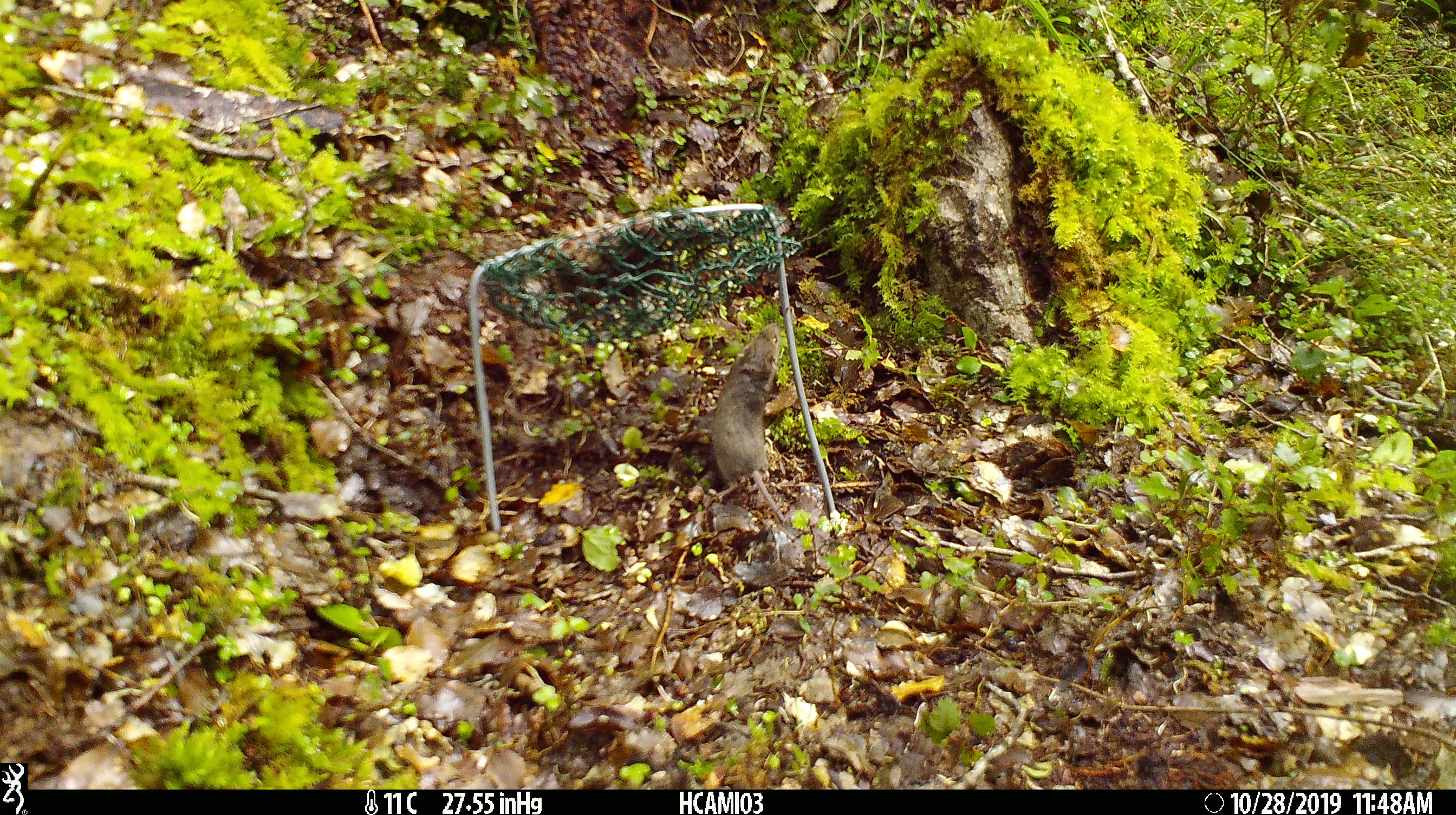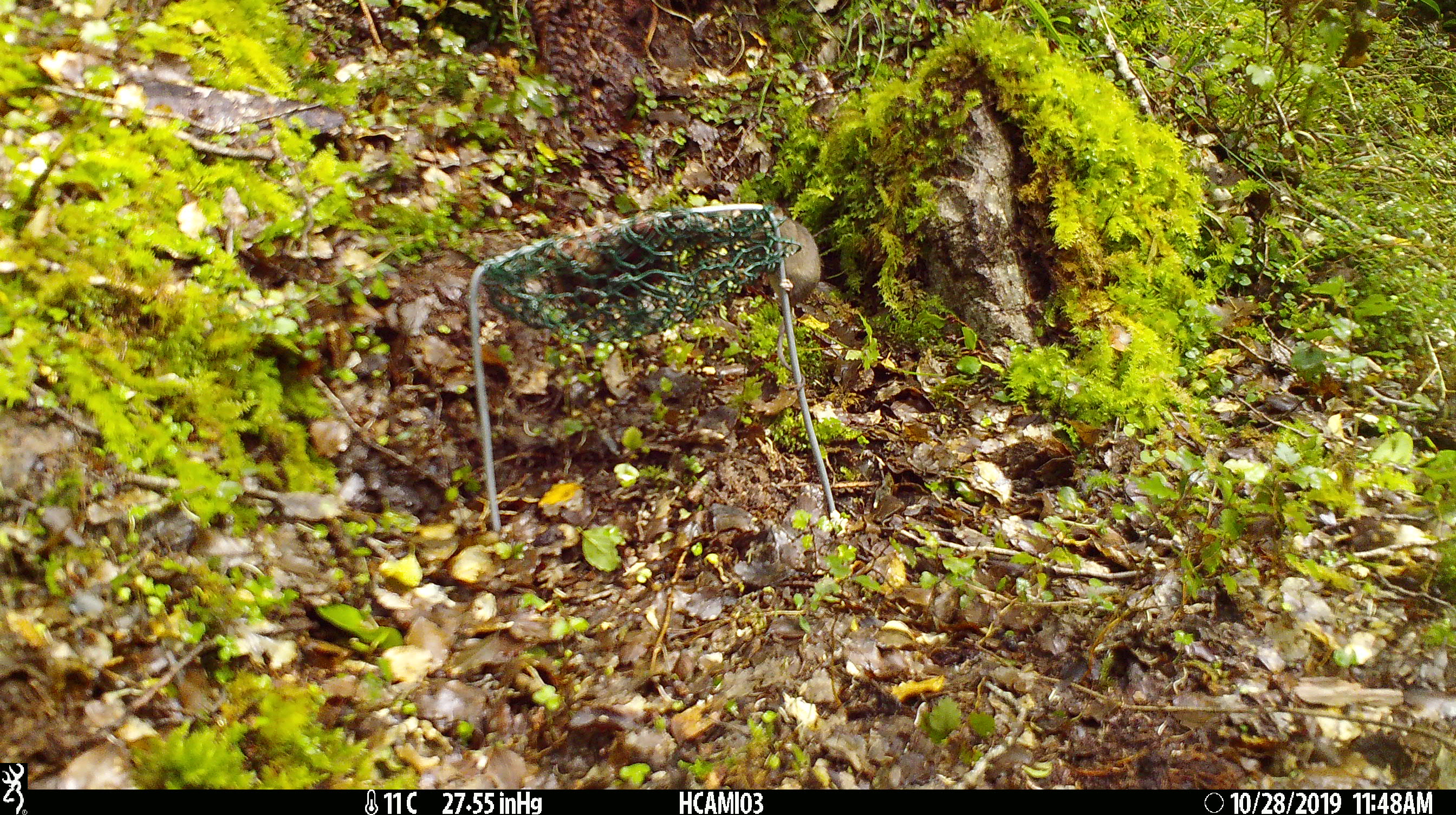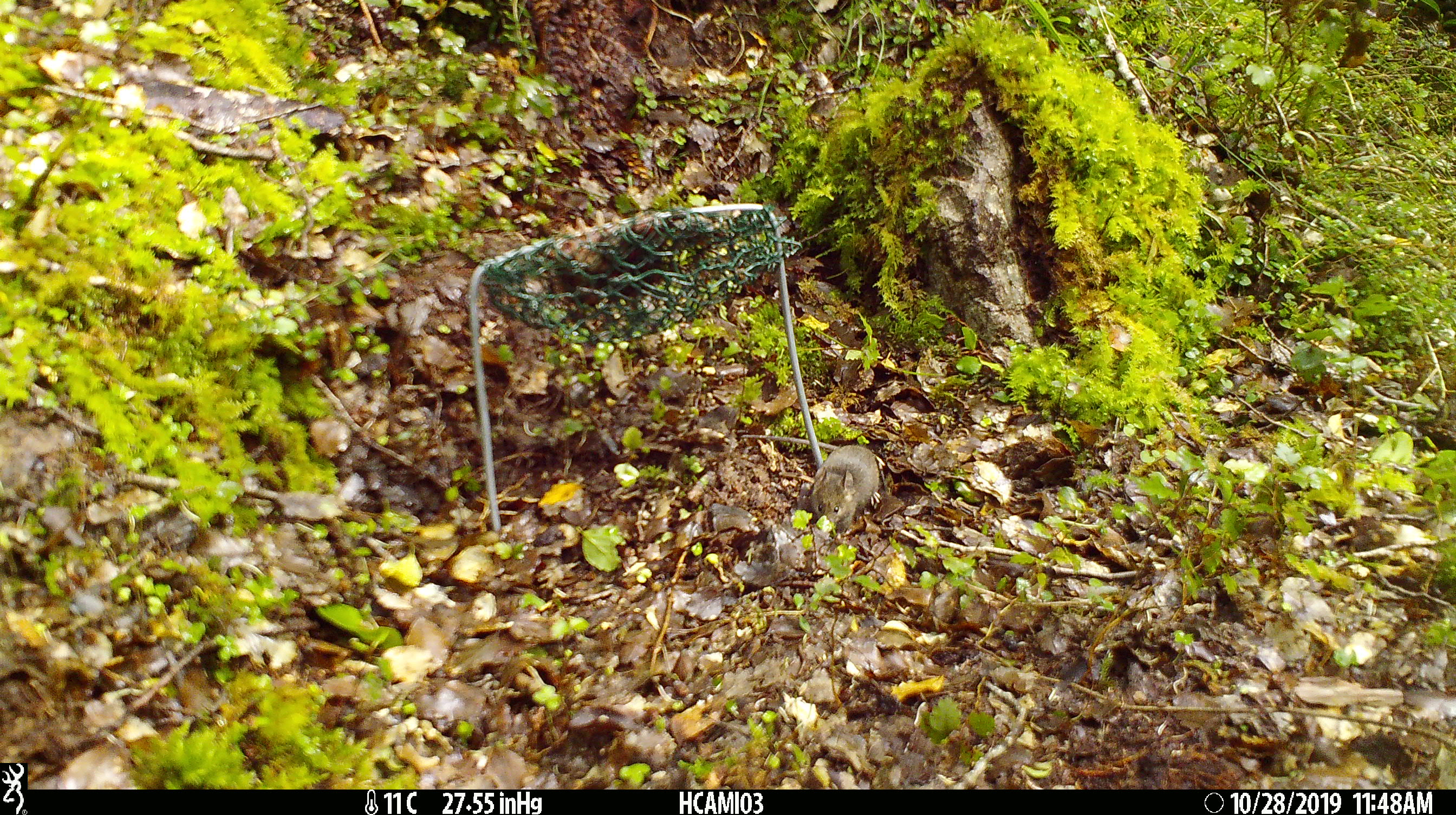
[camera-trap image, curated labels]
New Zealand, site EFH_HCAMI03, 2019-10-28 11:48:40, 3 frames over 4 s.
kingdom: Animalia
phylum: Chordata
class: Mammalia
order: Rodentia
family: Muridae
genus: Mus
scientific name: Mus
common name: mouse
Mouse (Mus).